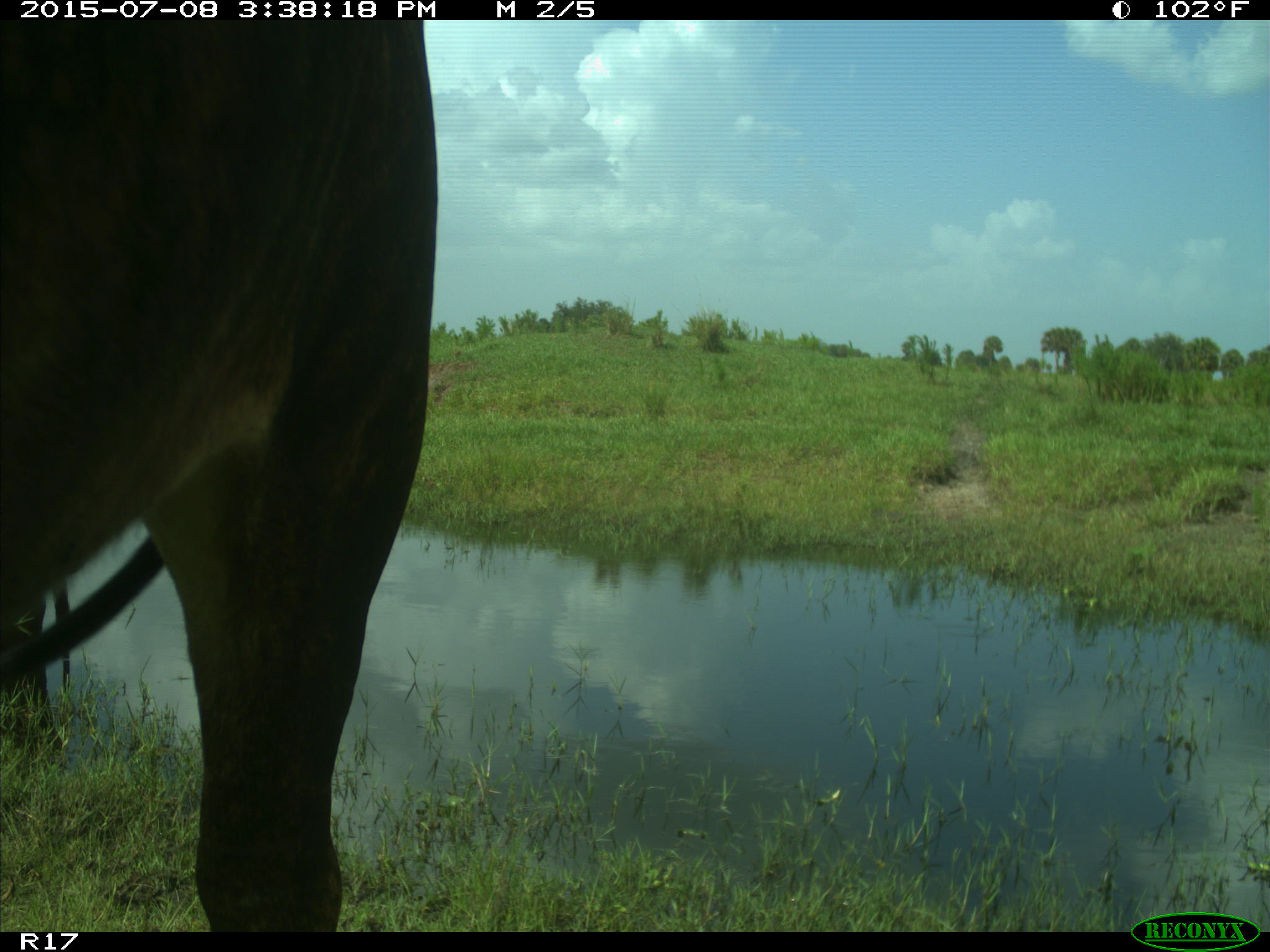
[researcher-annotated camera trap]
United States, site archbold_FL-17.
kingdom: Animalia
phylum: Chordata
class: Mammalia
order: Artiodactyla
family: Bovidae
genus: Bos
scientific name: Bos taurus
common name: domestic cow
Bos taurus (domestic cow).